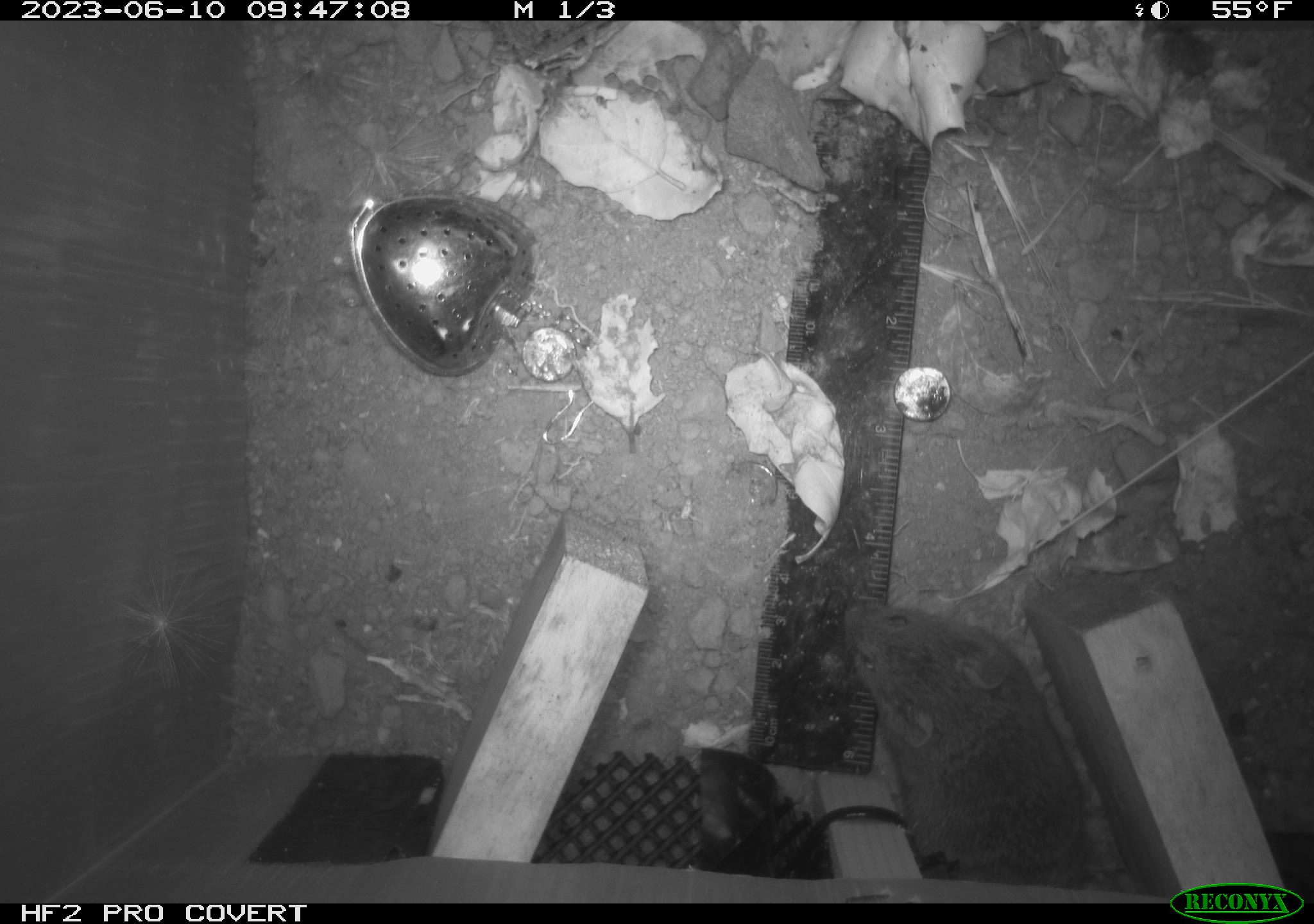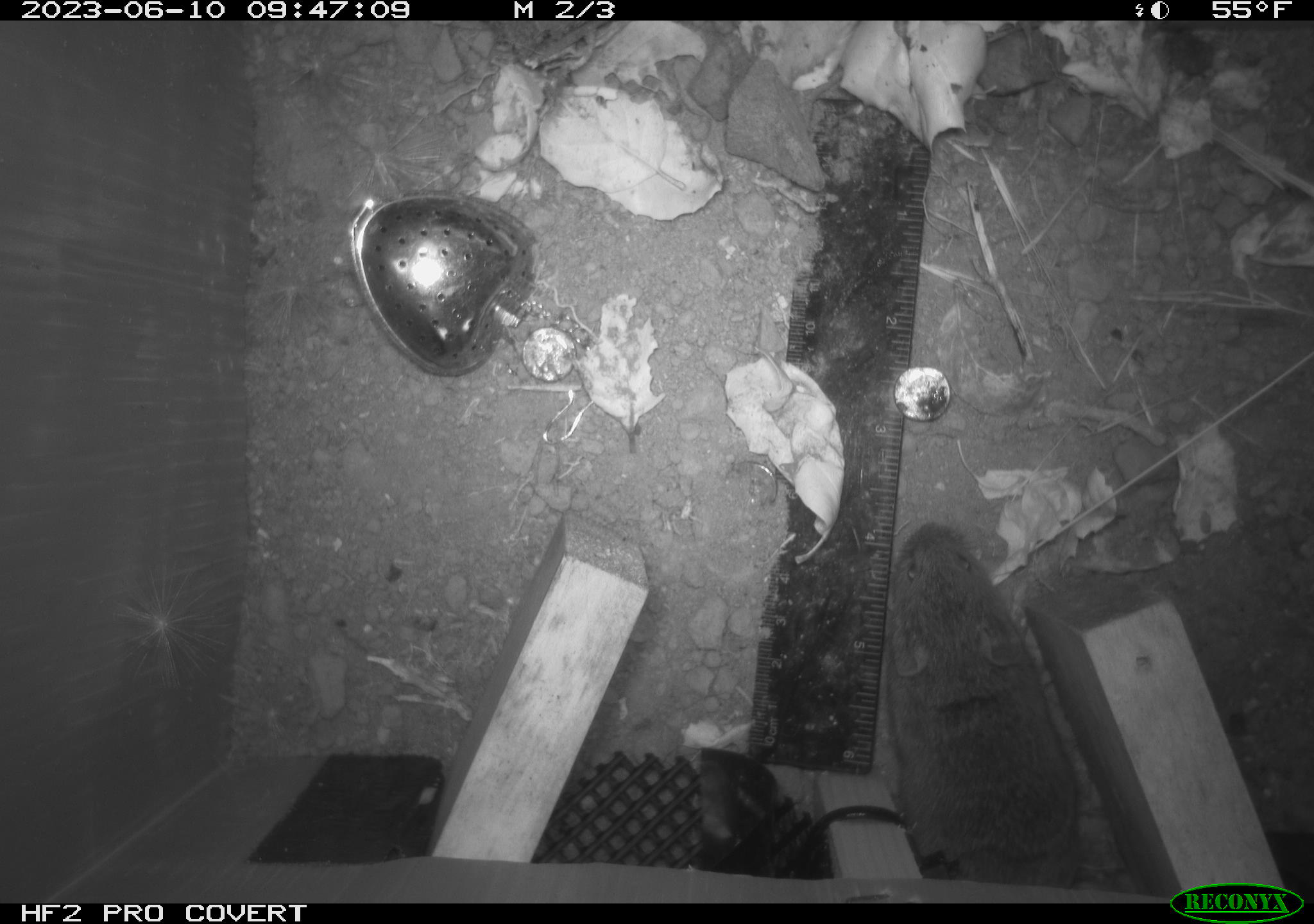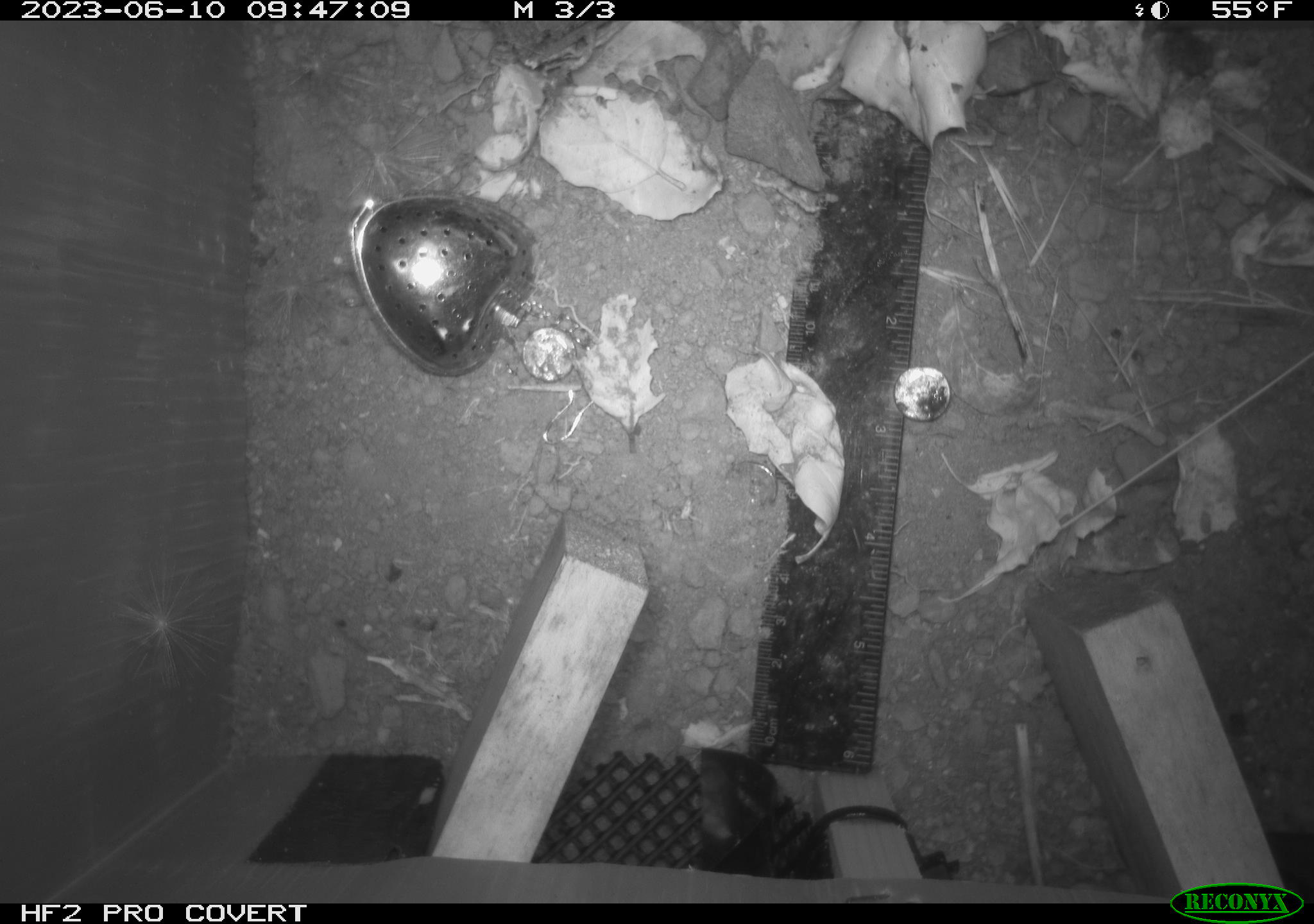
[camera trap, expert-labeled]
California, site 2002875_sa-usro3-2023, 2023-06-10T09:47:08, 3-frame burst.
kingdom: Animalia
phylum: Chordata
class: Mammalia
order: Rodentia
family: Cricetidae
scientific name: Arvicolinae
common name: voles, lemmings, and muskrats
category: arvicolinae subfamily